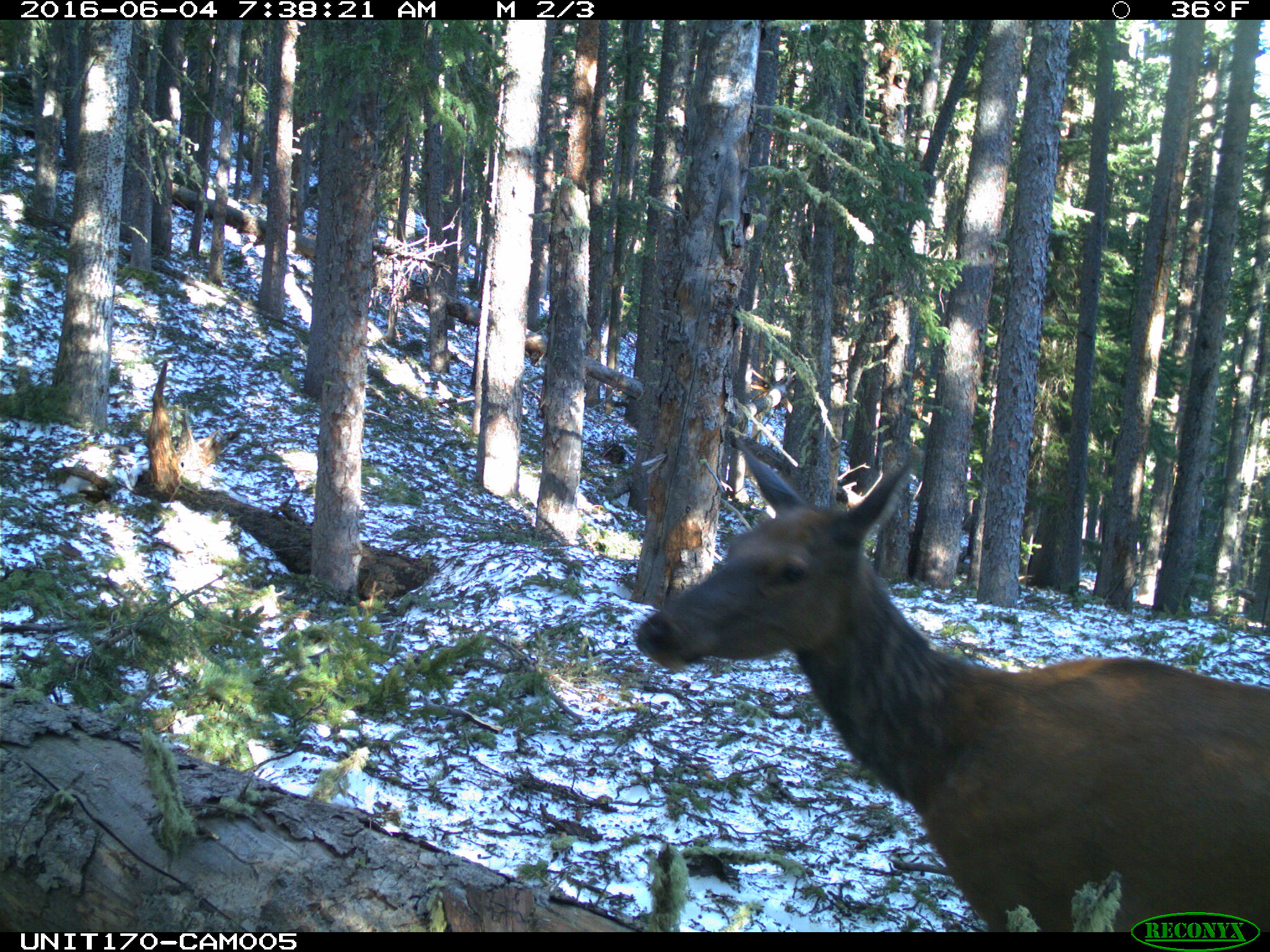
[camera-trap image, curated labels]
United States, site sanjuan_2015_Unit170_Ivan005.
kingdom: Animalia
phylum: Chordata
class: Mammalia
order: Artiodactyla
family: Cervidae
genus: Cervus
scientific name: Cervus elaphus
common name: red deer